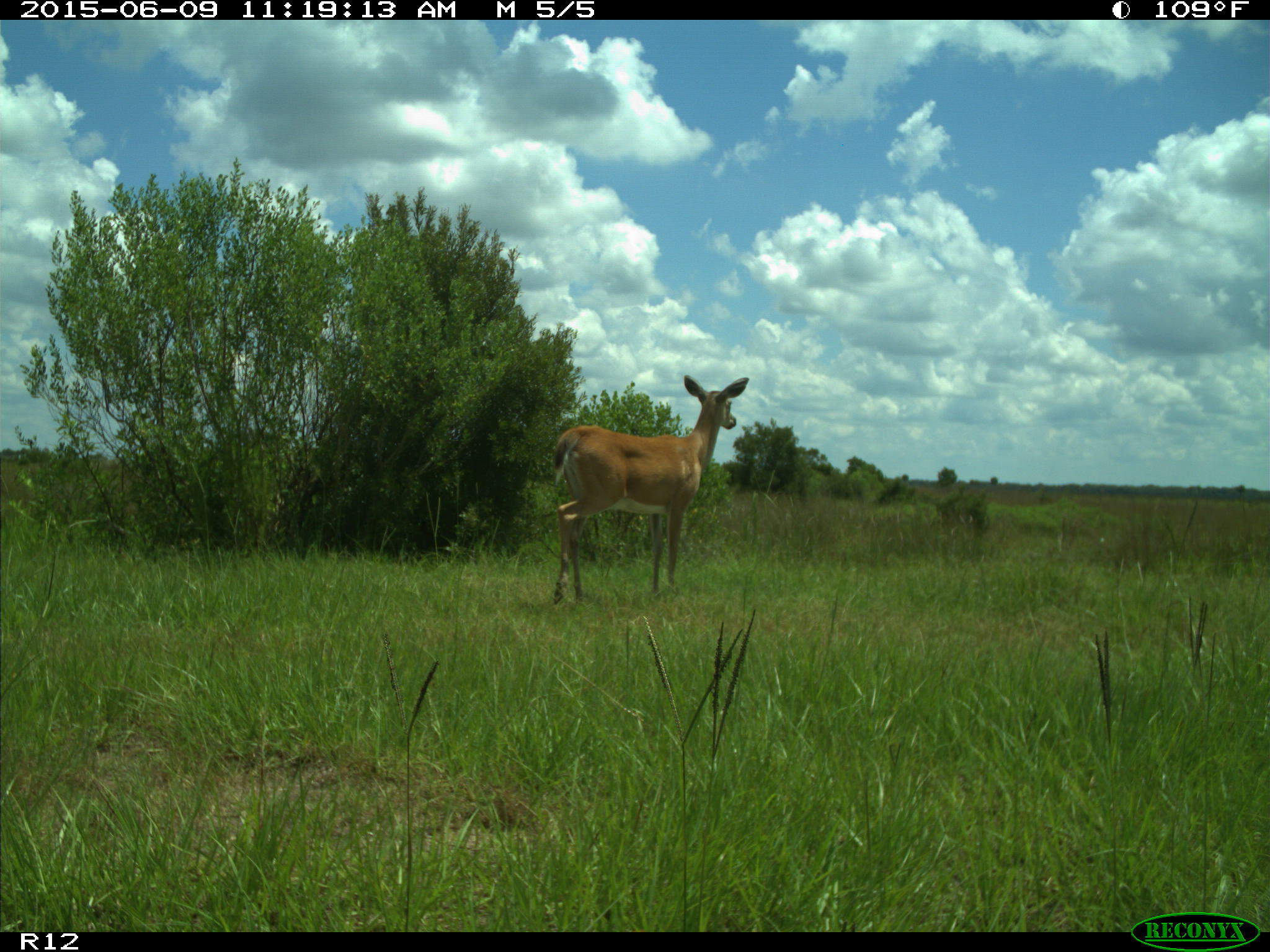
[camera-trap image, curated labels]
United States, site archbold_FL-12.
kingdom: Animalia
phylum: Chordata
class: Mammalia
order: Artiodactyla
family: Cervidae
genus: Odocoileus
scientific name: Odocoileus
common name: deer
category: unidentified deer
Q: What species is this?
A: Unidentified deer (deer) (Odocoileus).